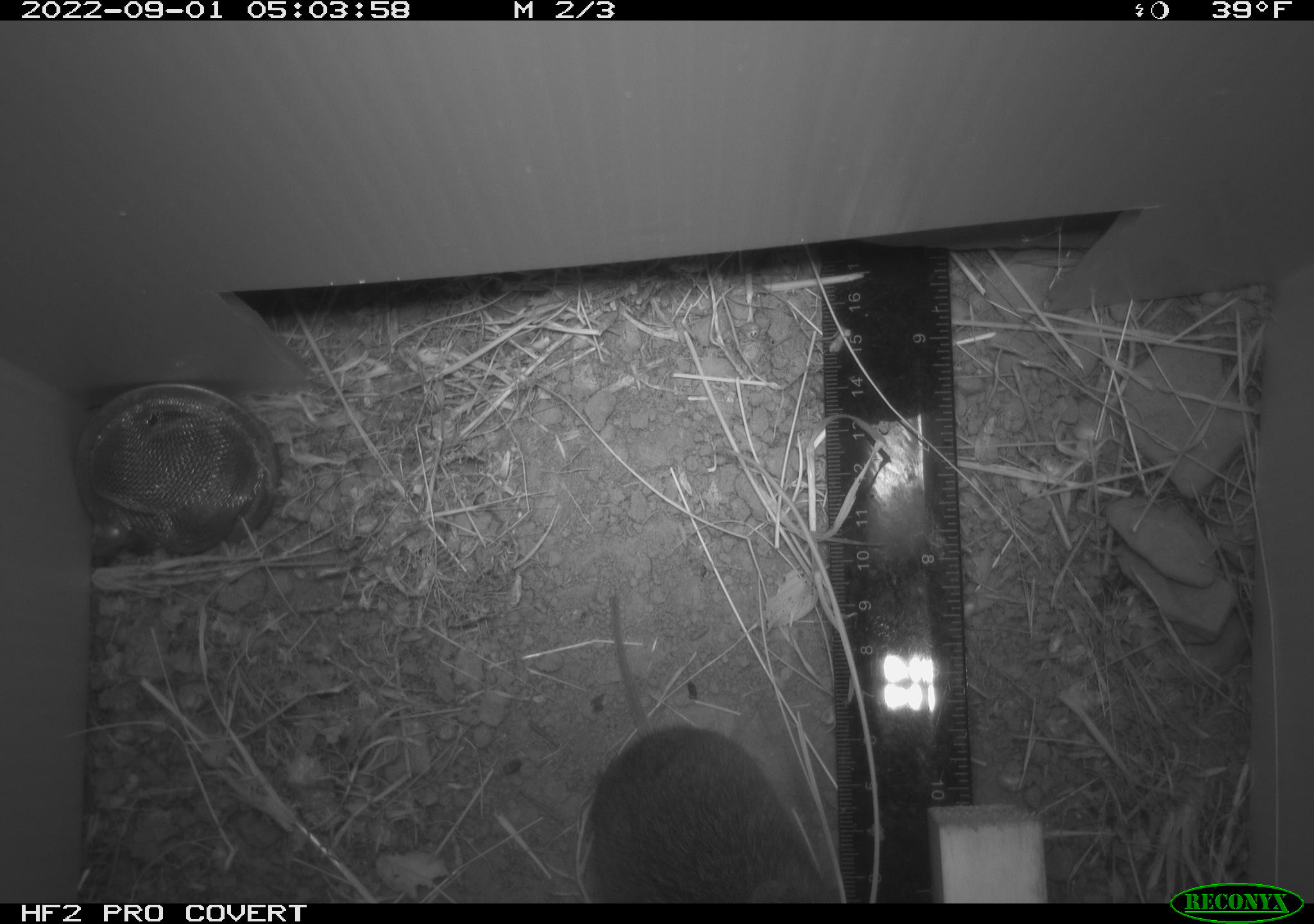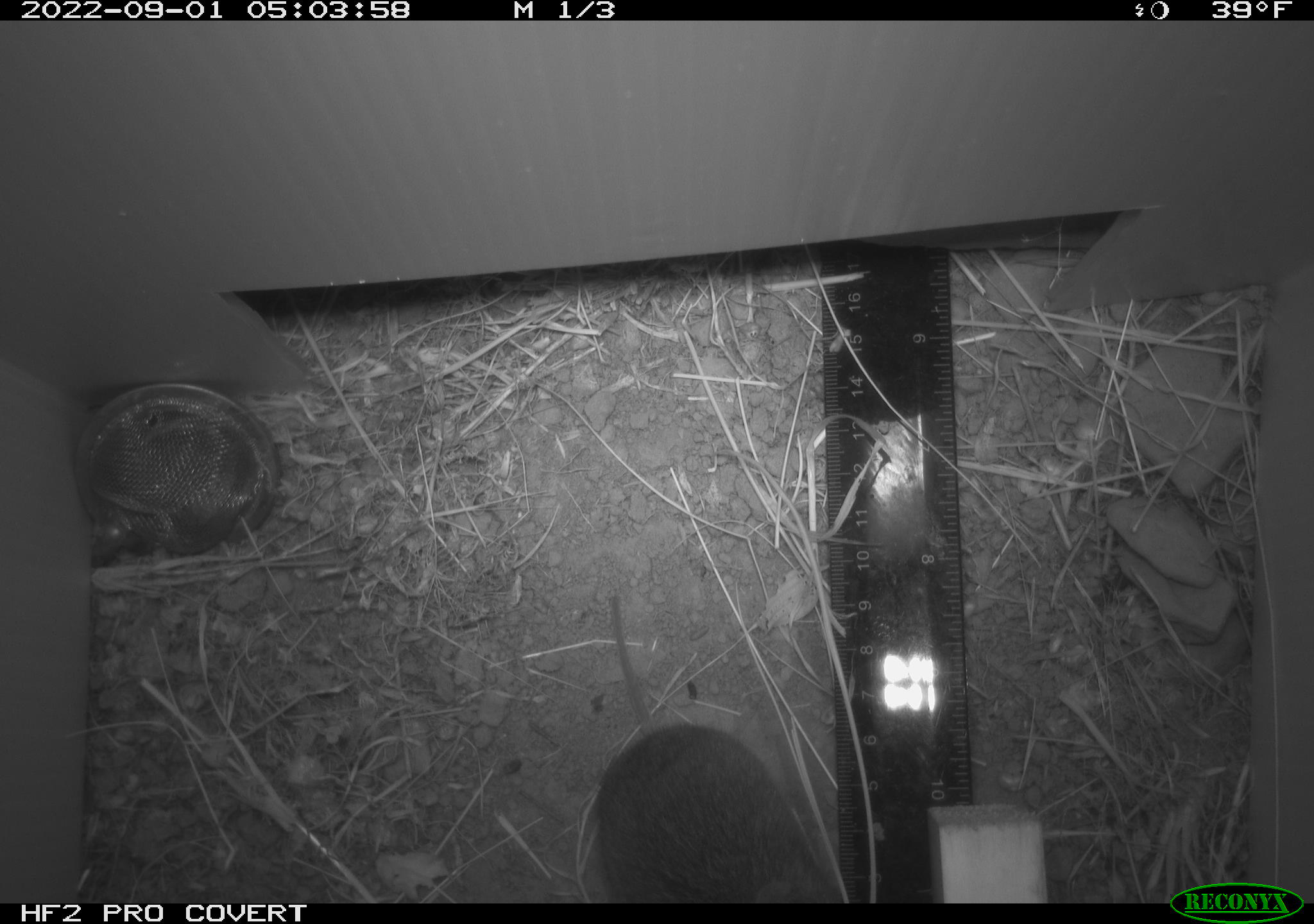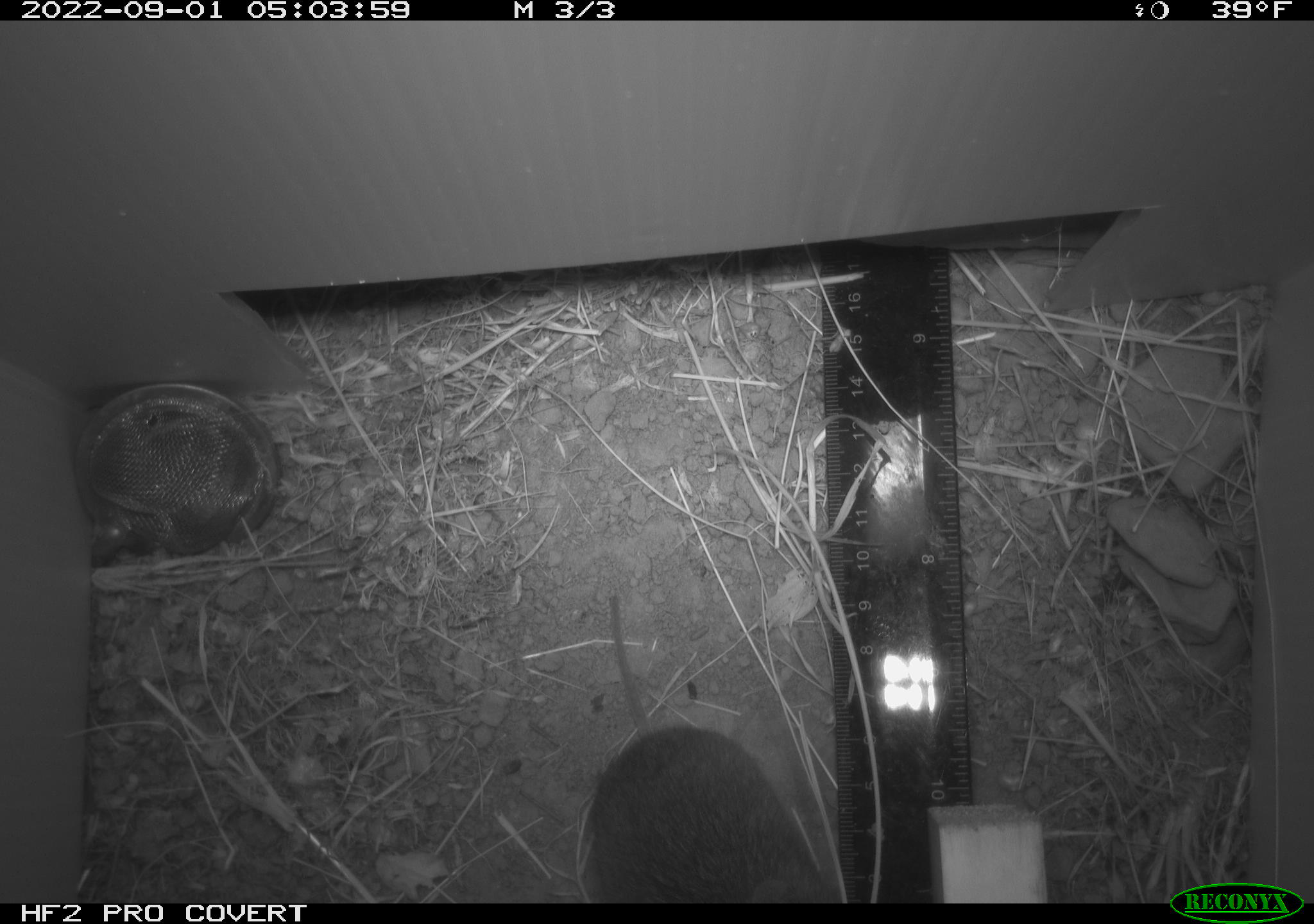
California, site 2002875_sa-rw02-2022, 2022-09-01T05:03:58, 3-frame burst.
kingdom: Animalia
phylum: Chordata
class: Mammalia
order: Rodentia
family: Cricetidae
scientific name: Arvicolinae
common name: voles, lemmings, and muskrats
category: arvicolinae subfamily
Arvicolinae subfamily (voles, lemmings, and muskrats) (Arvicolinae).